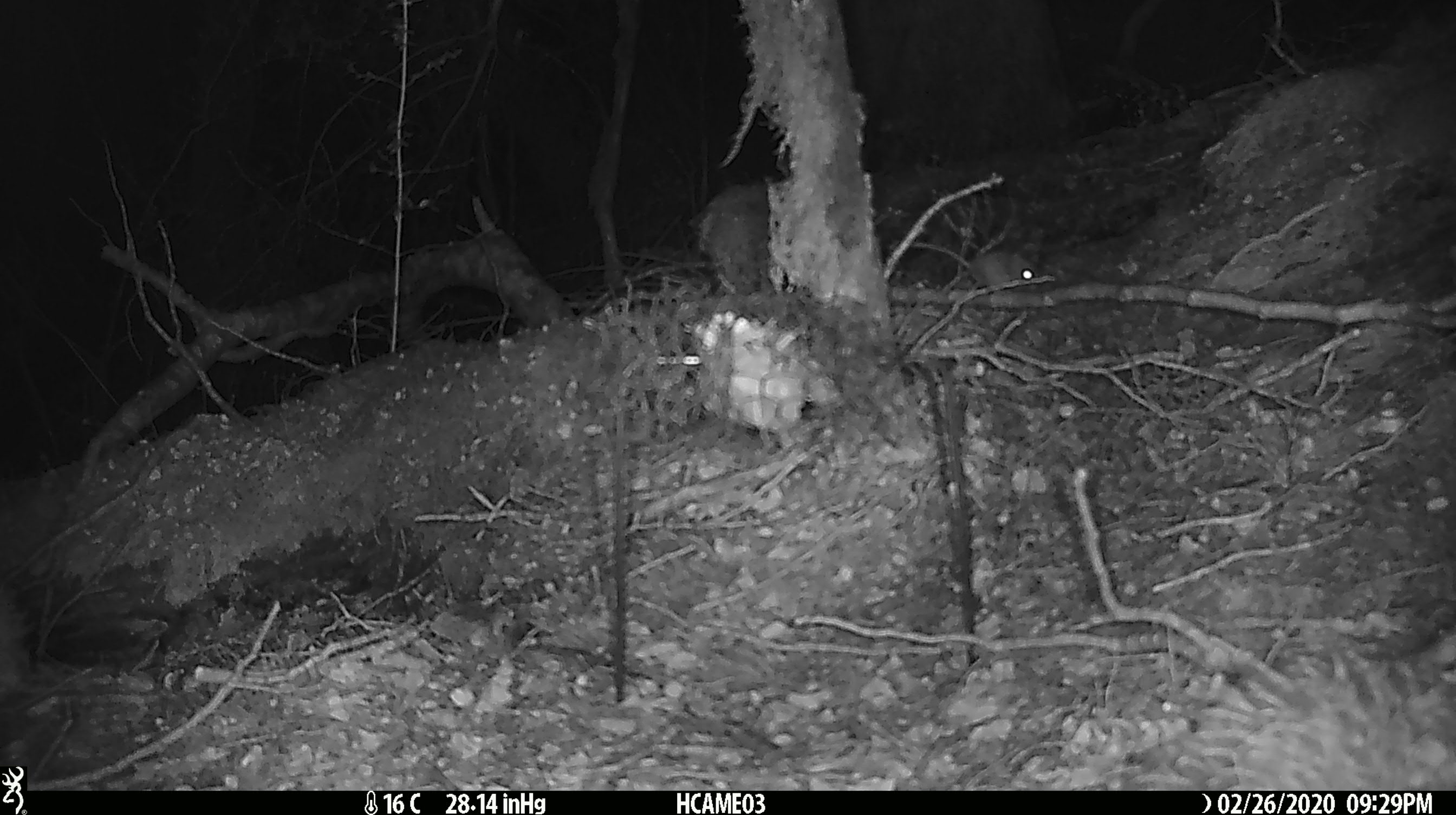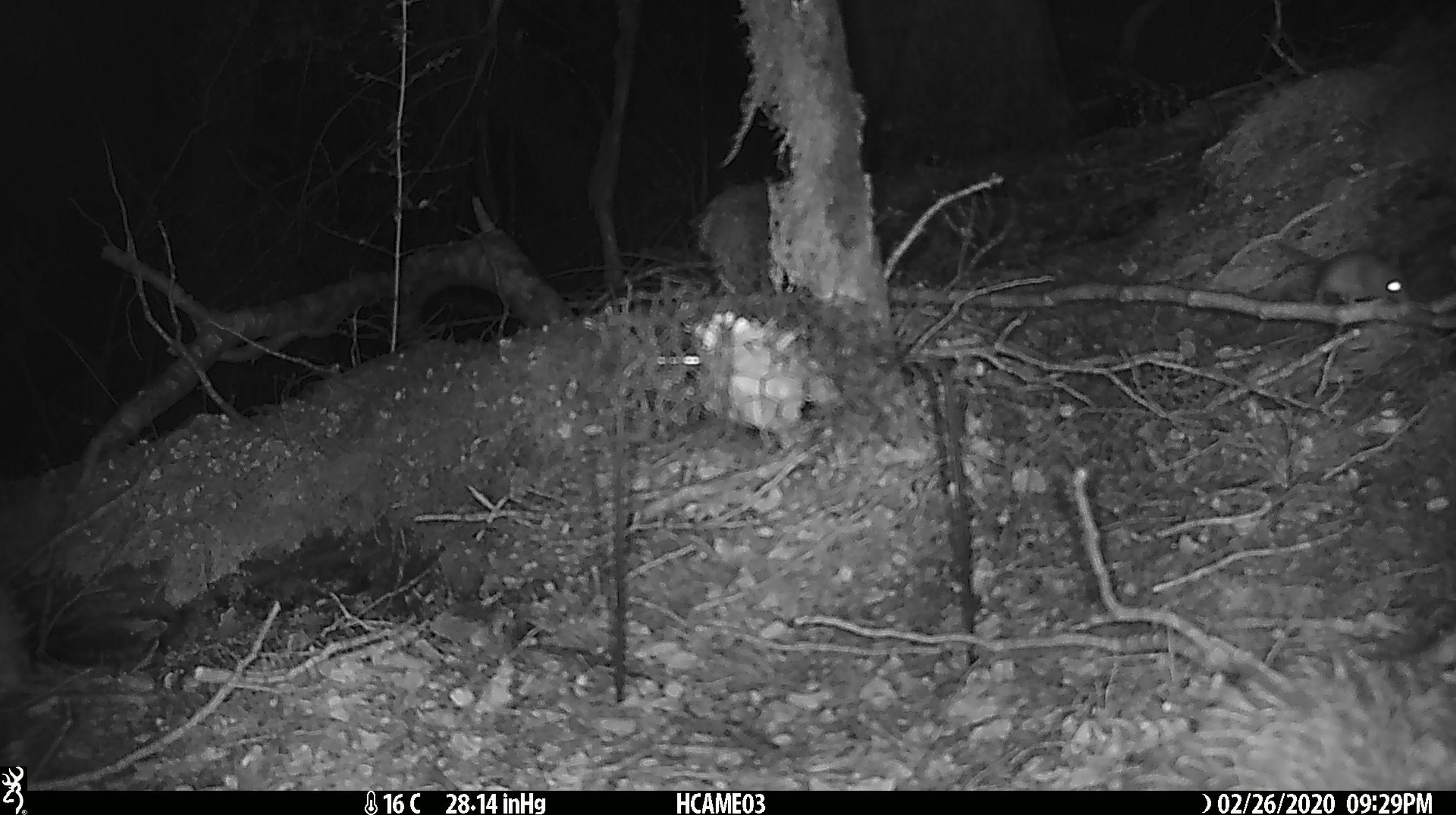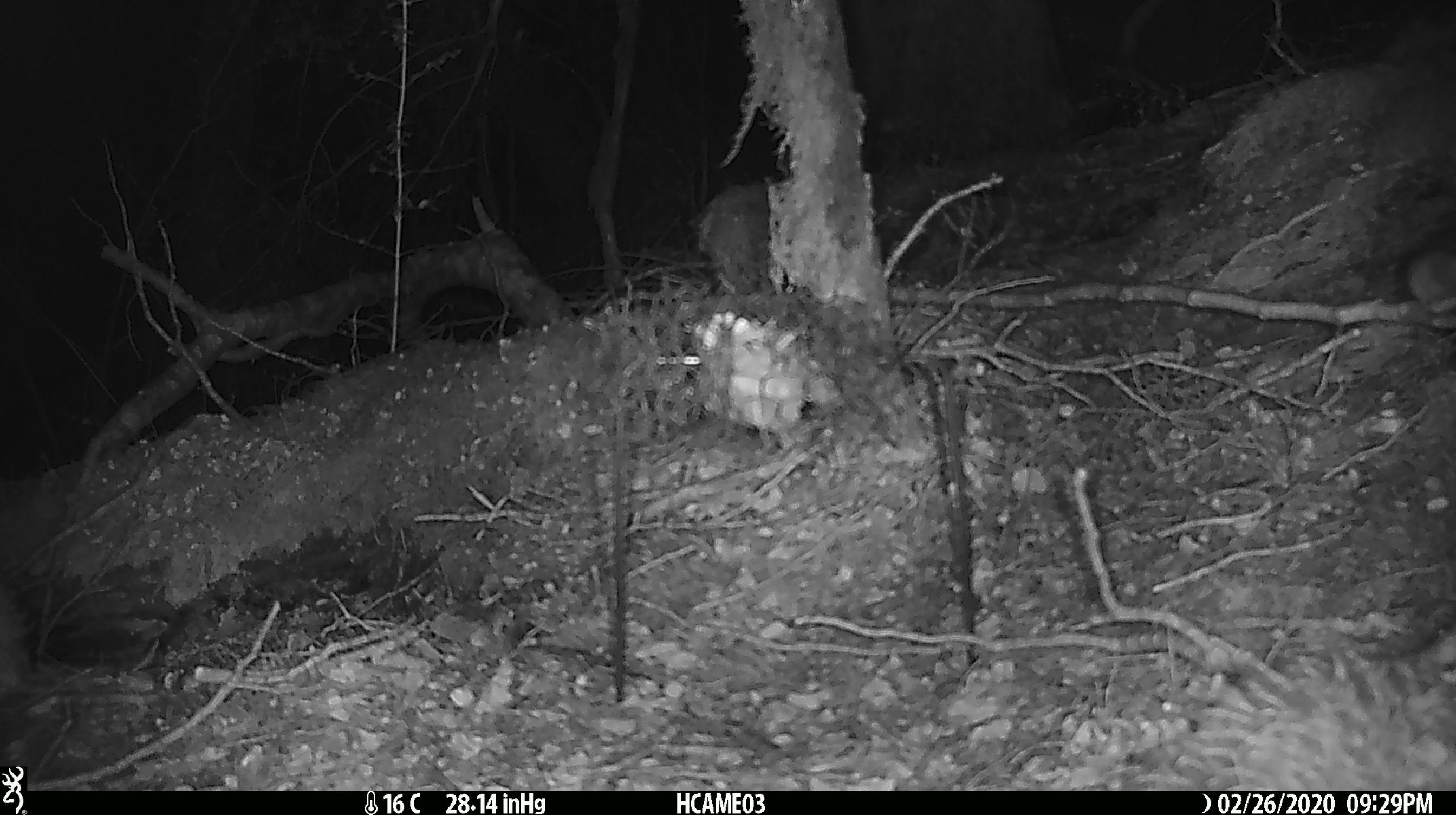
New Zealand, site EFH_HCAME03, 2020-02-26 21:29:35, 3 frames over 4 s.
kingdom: Animalia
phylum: Chordata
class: Mammalia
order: Rodentia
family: Muridae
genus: Mus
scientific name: Mus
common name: mouse